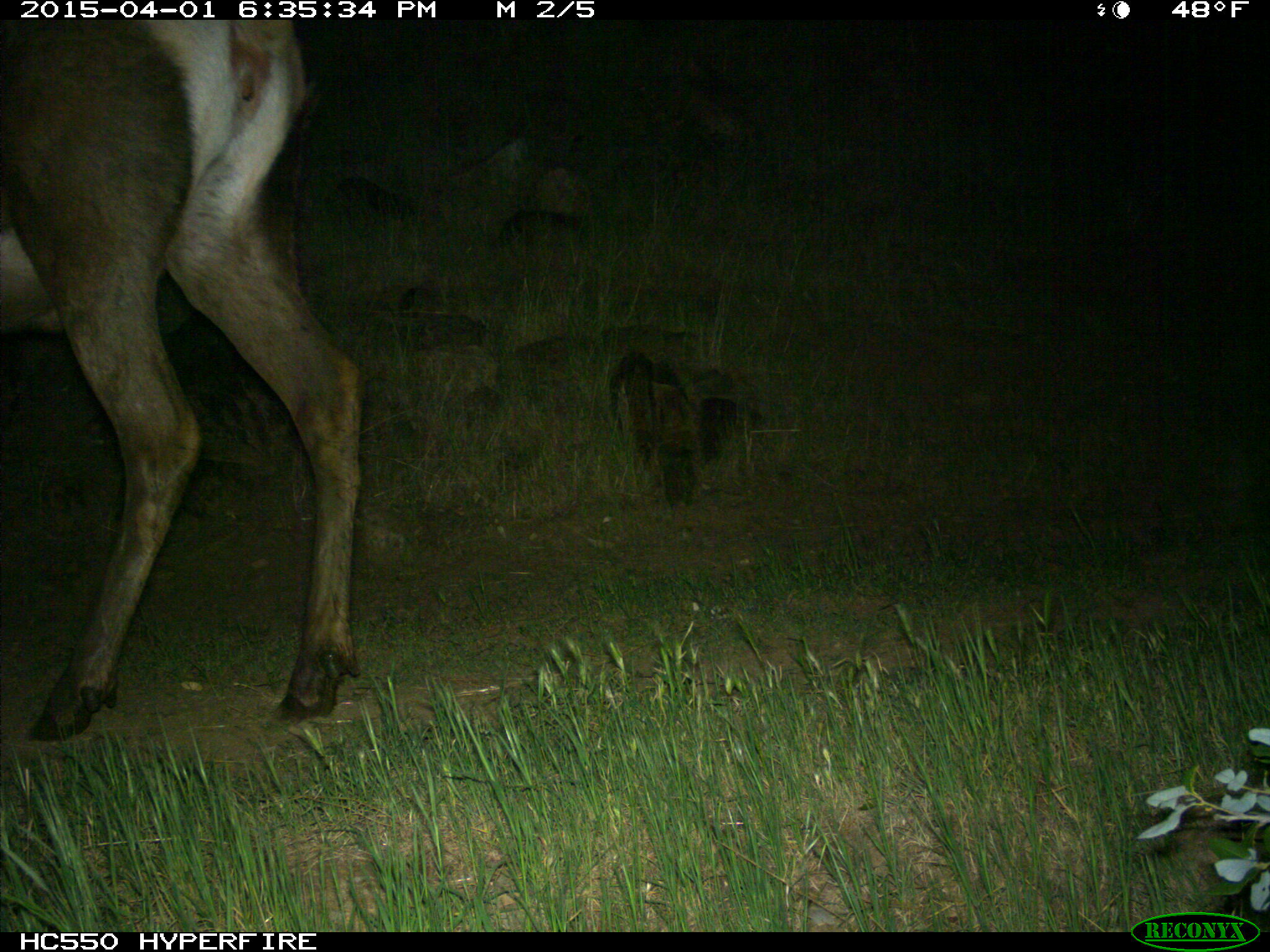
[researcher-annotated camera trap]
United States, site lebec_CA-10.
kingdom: Animalia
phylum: Chordata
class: Mammalia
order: Artiodactyla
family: Cervidae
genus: Cervus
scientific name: Cervus canadensis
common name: elk